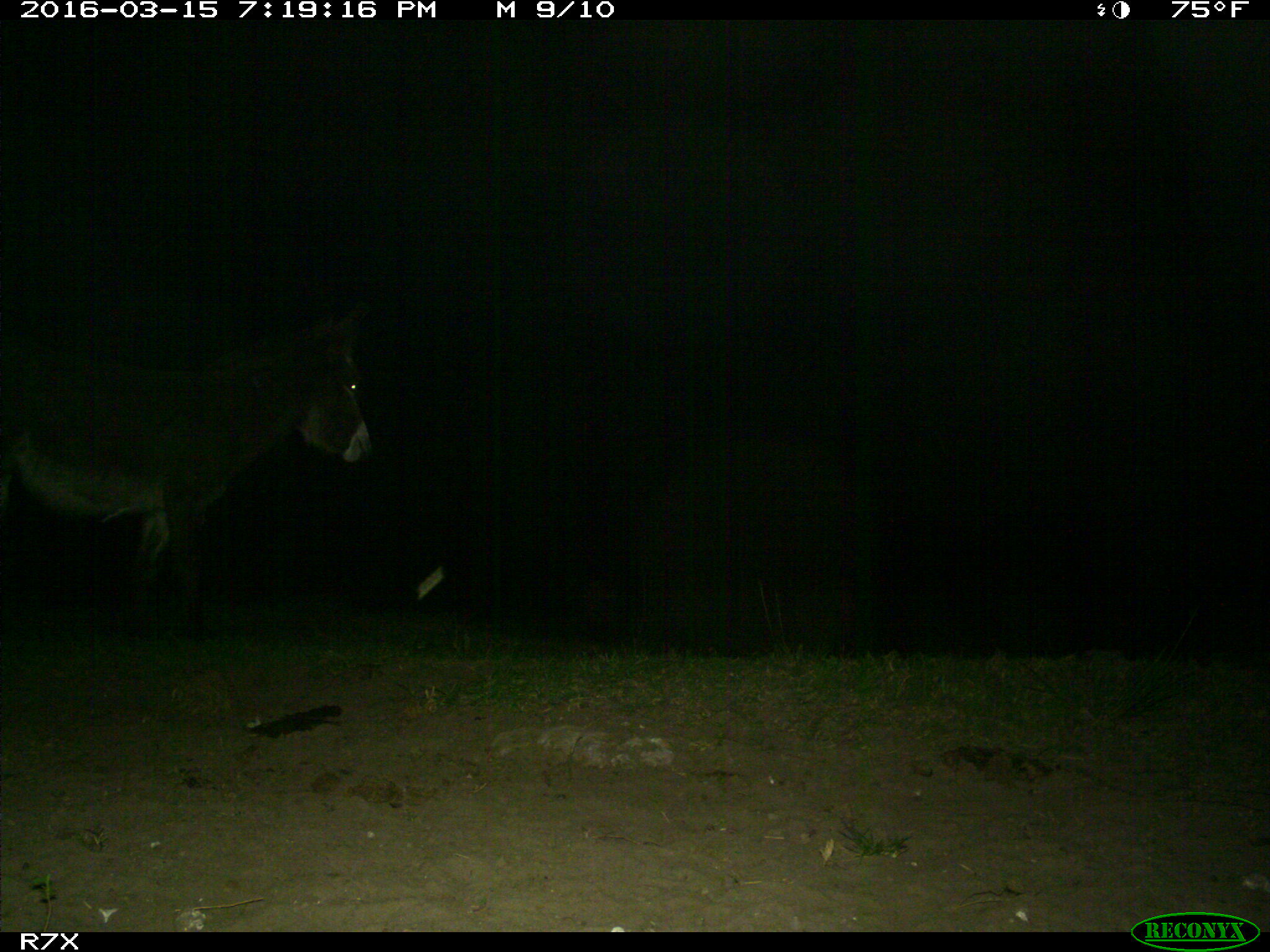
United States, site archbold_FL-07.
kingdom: Animalia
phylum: Chordata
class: Mammalia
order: Perissodactyla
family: Equidae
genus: Equus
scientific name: Equus africanus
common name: african wild ass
Equus africanus (african wild ass).